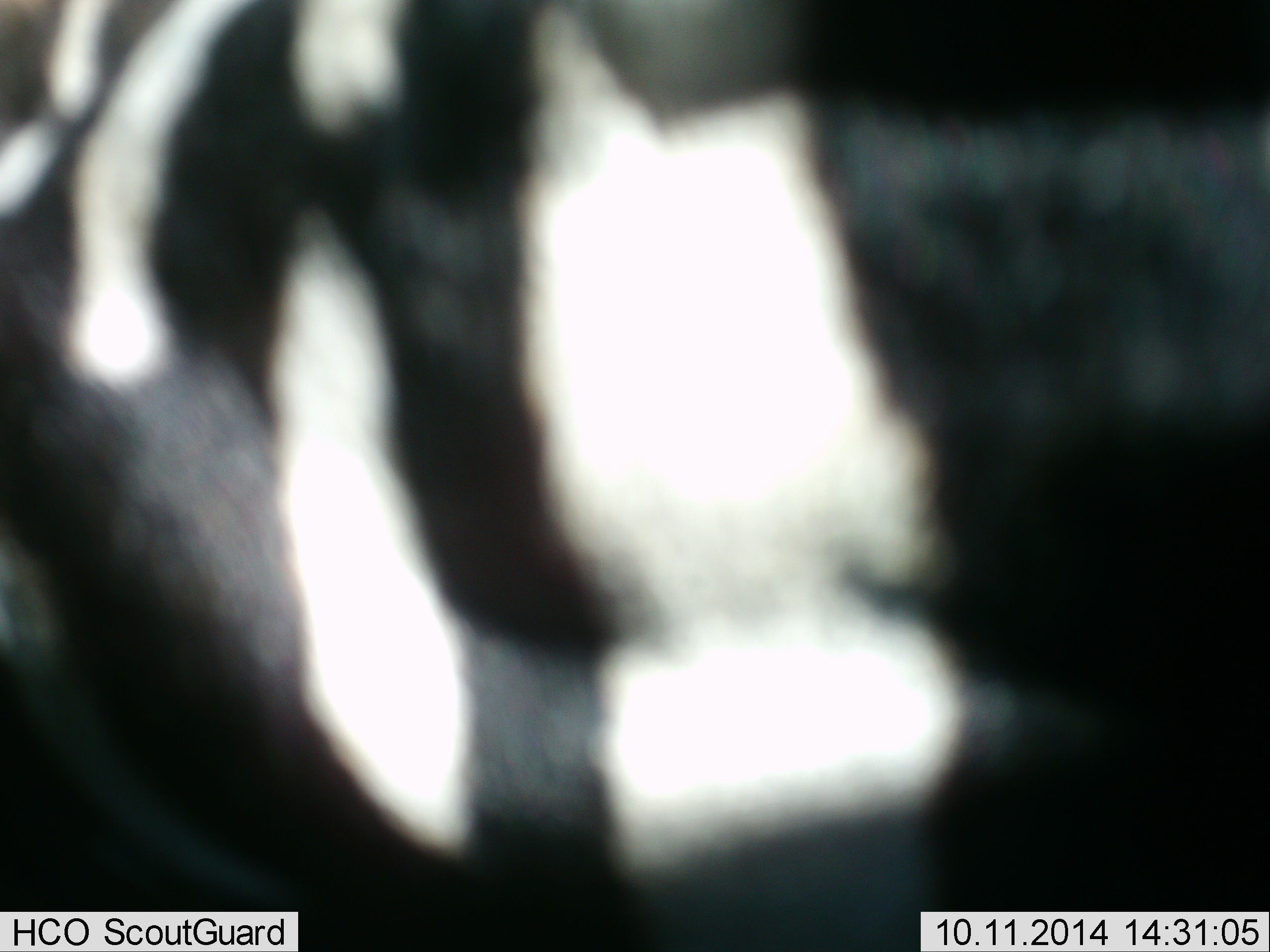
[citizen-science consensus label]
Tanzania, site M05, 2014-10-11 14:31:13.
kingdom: Animalia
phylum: Chordata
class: Mammalia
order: Perissodactyla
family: Equidae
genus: Equus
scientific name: Equus quagga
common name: plains zebra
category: zebra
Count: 1.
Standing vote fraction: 40%.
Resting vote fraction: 0%.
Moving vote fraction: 50%.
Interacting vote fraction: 10%.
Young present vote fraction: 0%.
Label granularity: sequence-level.